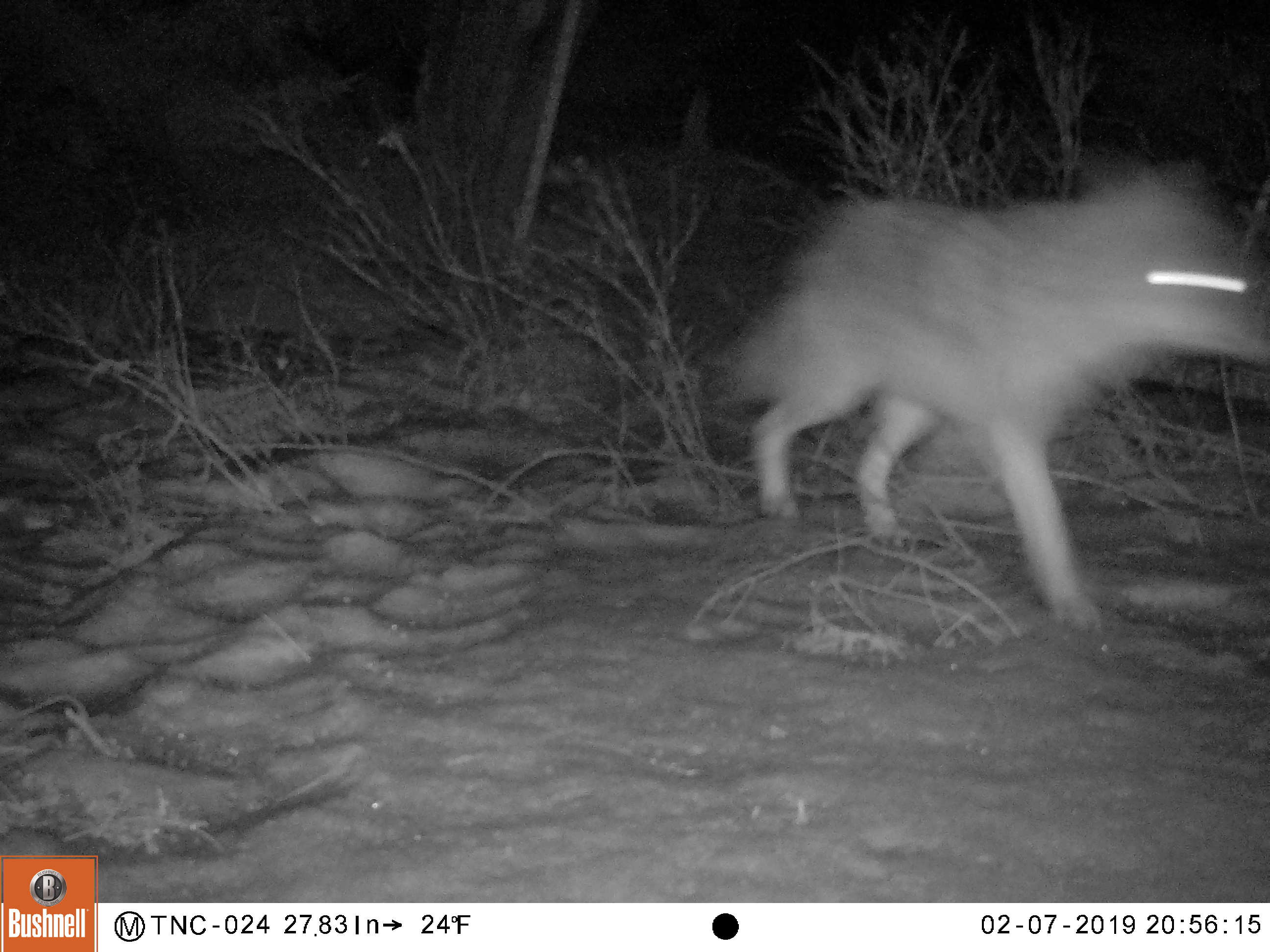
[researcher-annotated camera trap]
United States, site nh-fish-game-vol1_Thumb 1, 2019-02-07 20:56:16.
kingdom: Animalia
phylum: Chordata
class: Mammalia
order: Carnivora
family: Canidae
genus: Canis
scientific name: Canis latrans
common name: coyote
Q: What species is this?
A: Coyote (Canis latrans).